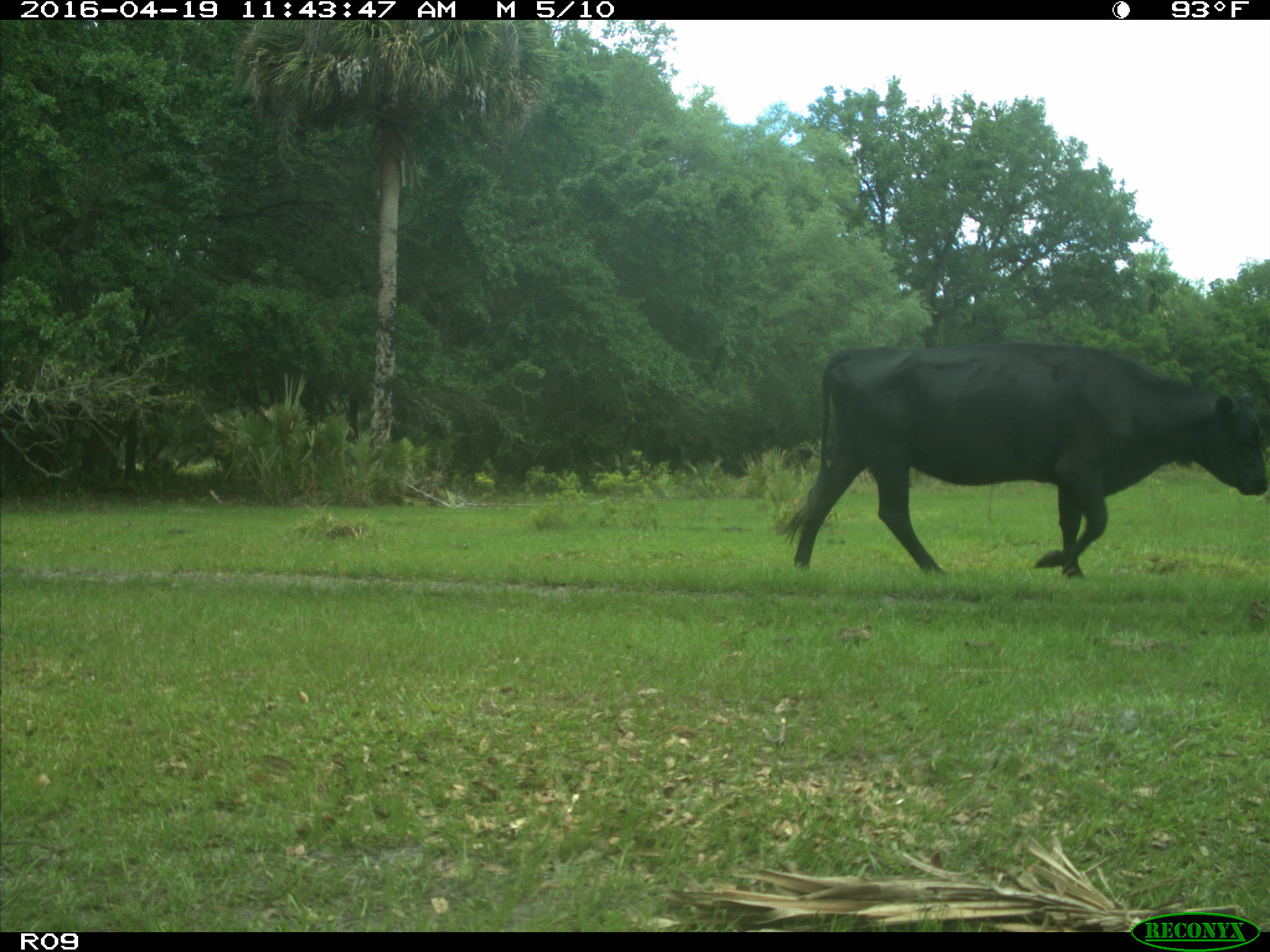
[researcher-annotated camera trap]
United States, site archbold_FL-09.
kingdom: Animalia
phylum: Chordata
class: Mammalia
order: Artiodactyla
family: Bovidae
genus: Bos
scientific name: Bos taurus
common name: domestic cow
Bos taurus (domestic cow).